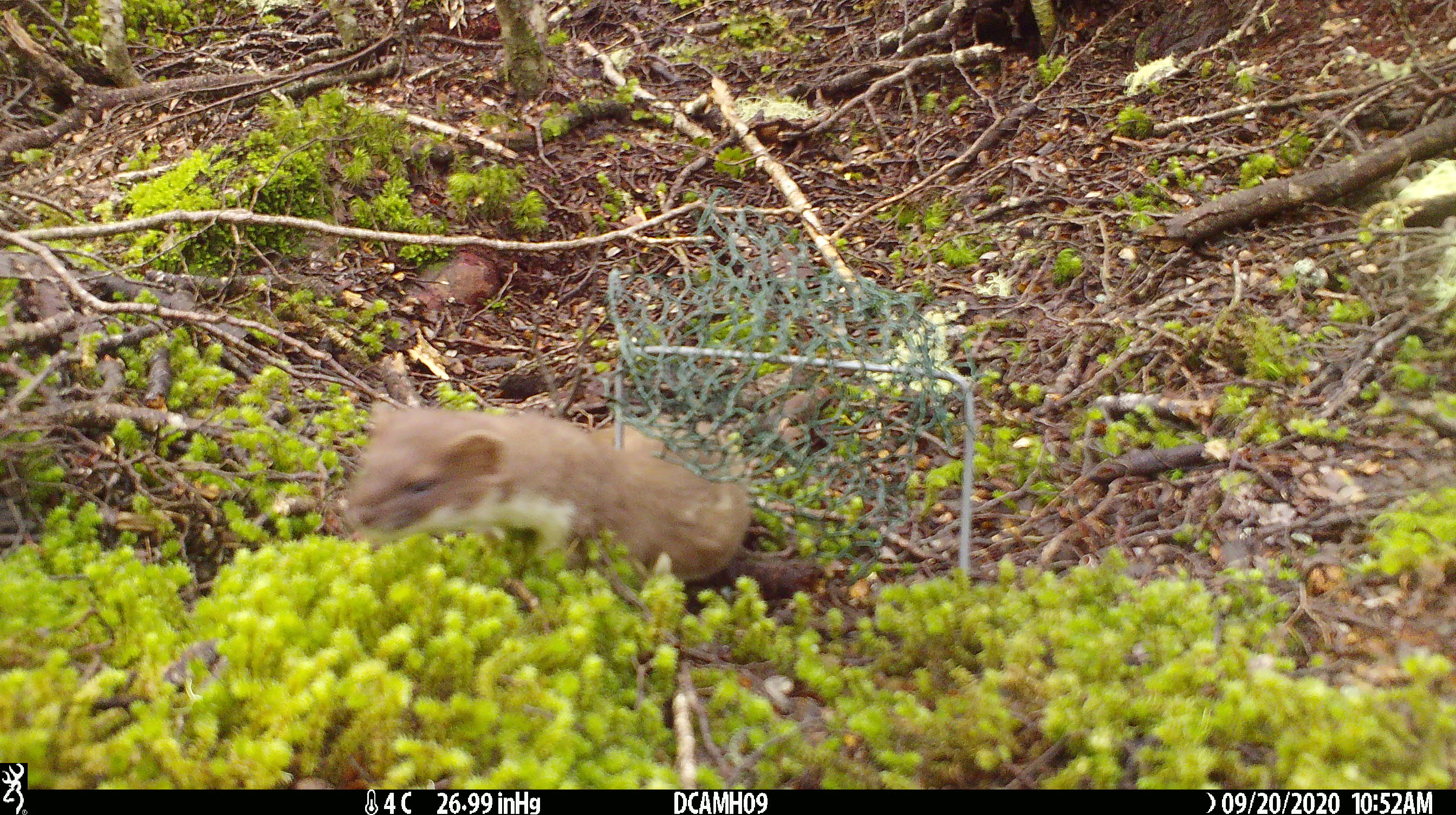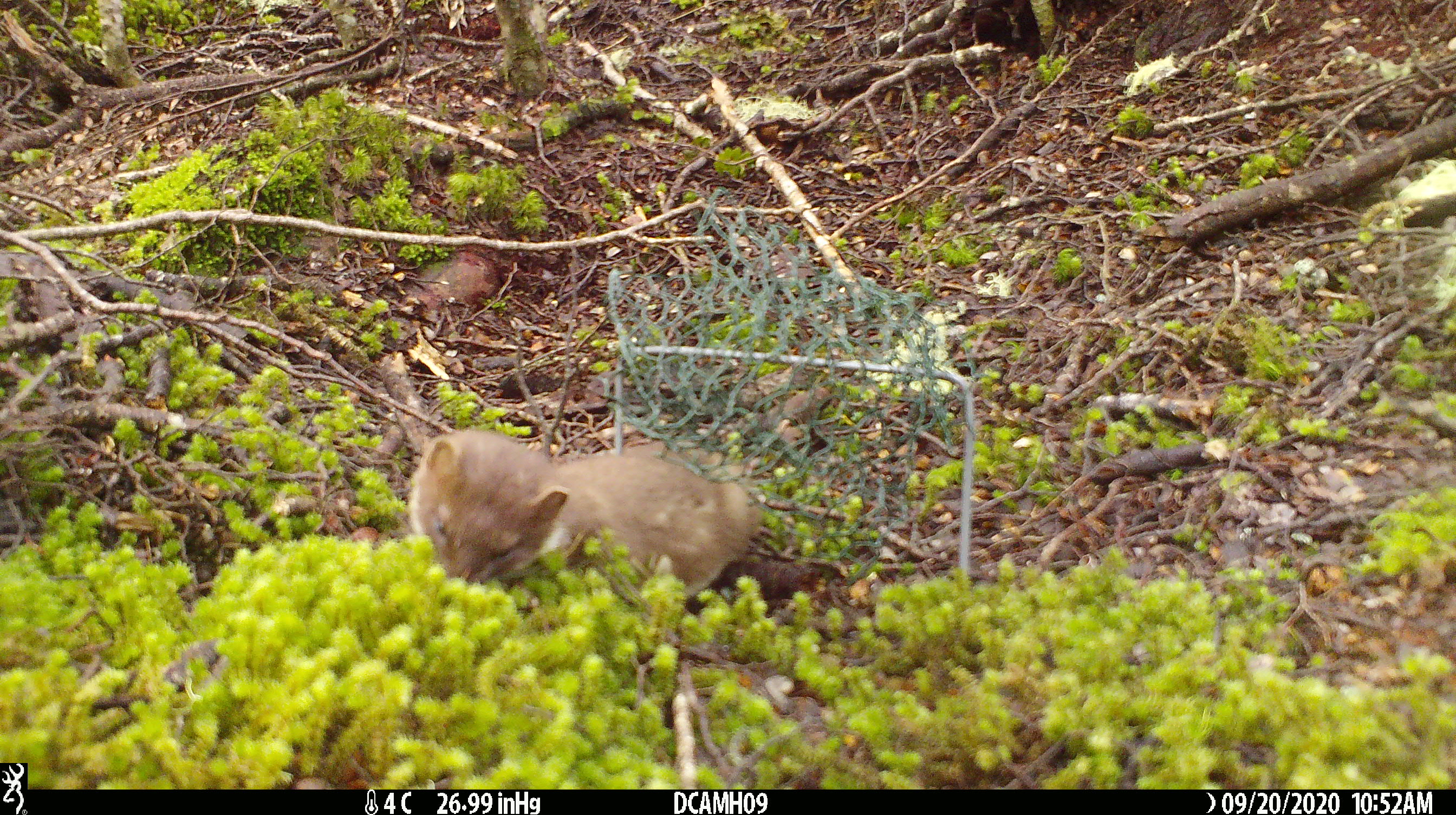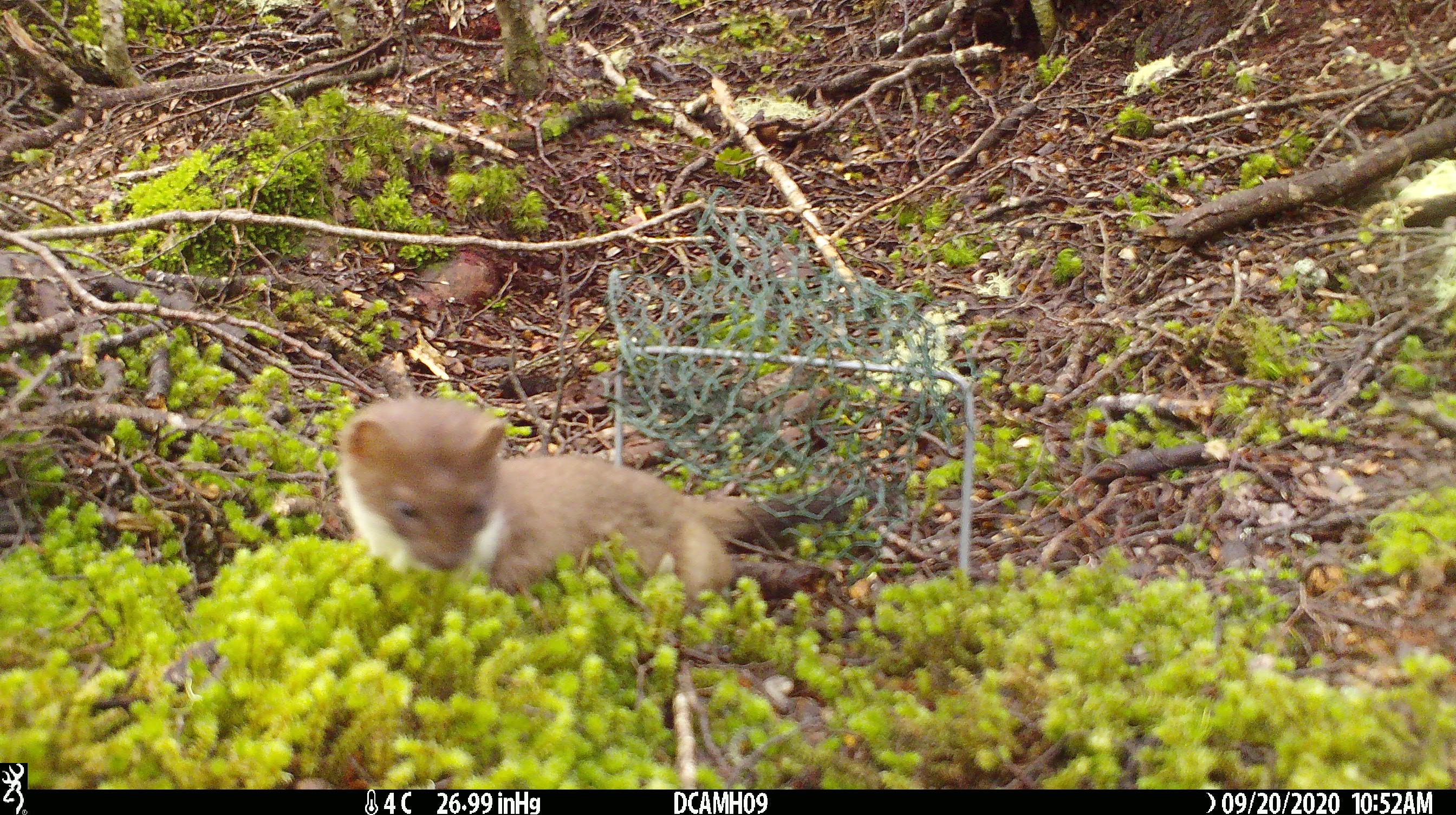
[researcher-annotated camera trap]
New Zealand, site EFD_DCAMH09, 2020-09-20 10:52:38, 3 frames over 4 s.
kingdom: Animalia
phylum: Chordata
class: Mammalia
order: Carnivora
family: Mustelidae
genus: Mustela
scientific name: Mustela erminea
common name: stoat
Stoat (Mustela erminea).